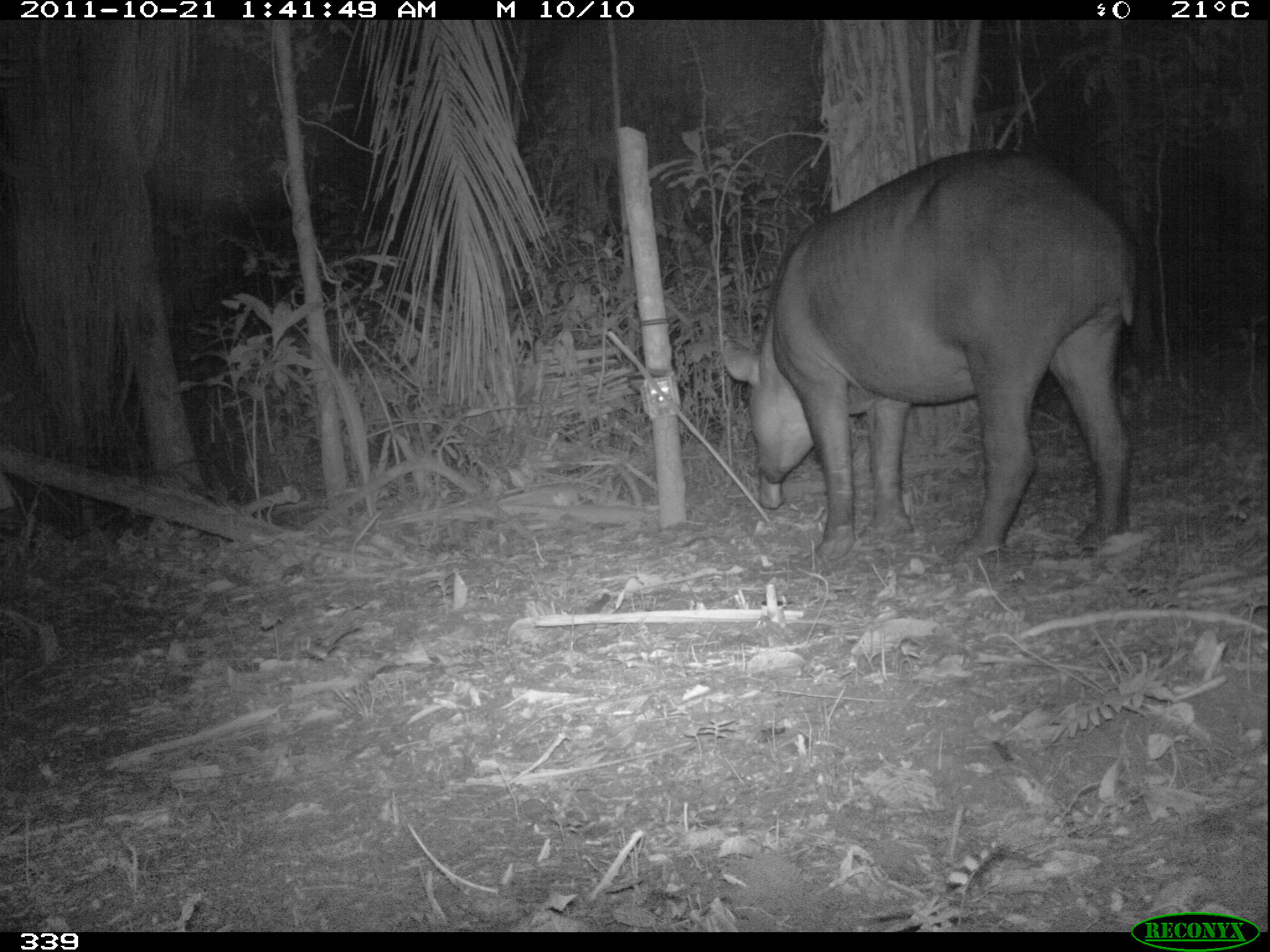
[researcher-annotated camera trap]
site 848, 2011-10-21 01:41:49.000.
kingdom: Animalia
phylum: Chordata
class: Mammalia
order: Perissodactyla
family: Tapiridae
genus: Tapirus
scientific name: Tapirus terrestris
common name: south american tapir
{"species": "Tapirus terrestris (south american tapir)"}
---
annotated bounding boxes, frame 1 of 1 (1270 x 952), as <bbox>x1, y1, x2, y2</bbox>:
tapirus terrestris: <bbox>719, 144, 1135, 567</bbox>